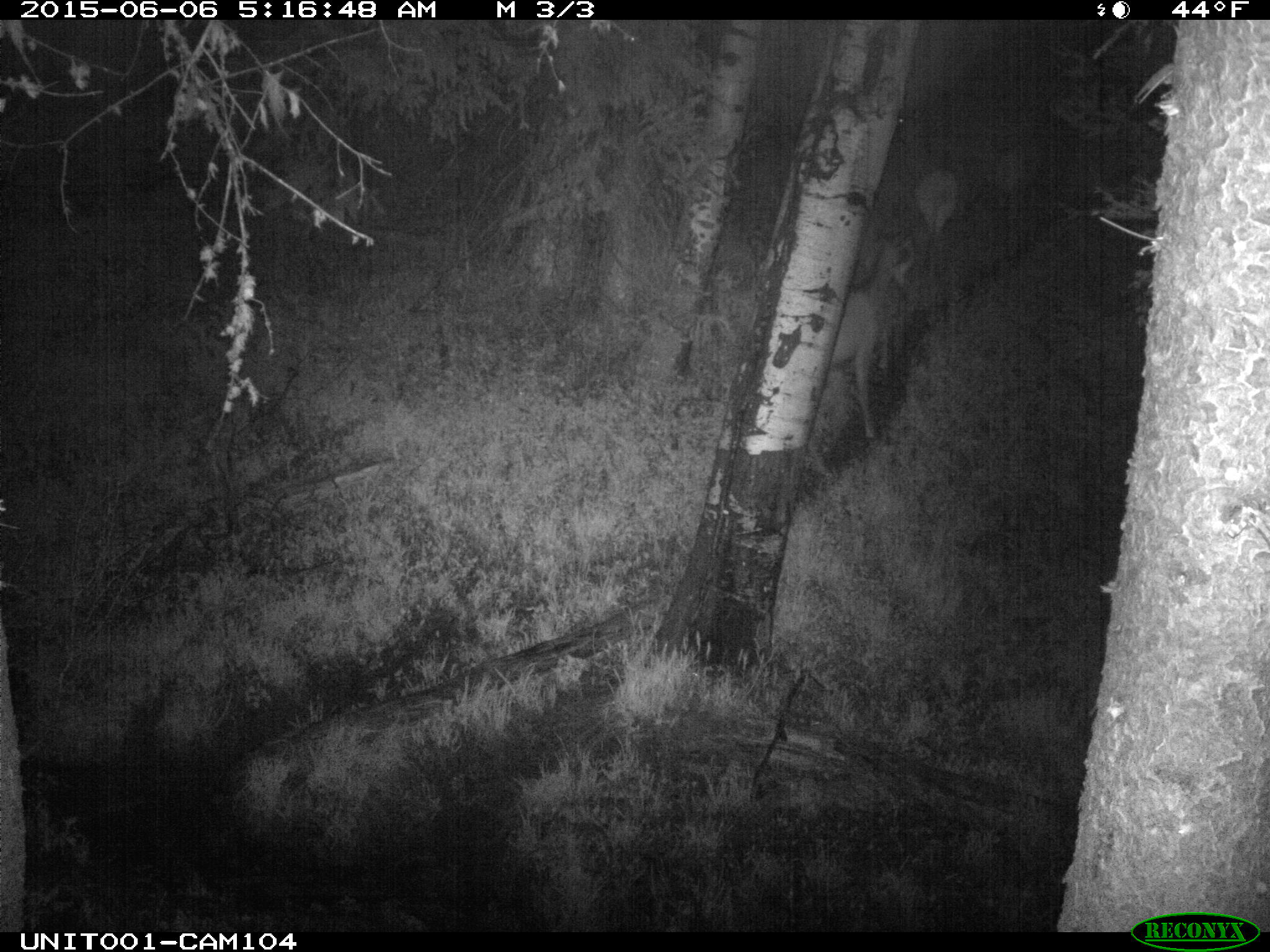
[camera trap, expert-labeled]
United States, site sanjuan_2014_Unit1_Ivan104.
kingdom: Animalia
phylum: Chordata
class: Mammalia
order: Artiodactyla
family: Cervidae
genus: Cervus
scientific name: Cervus elaphus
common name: red deer